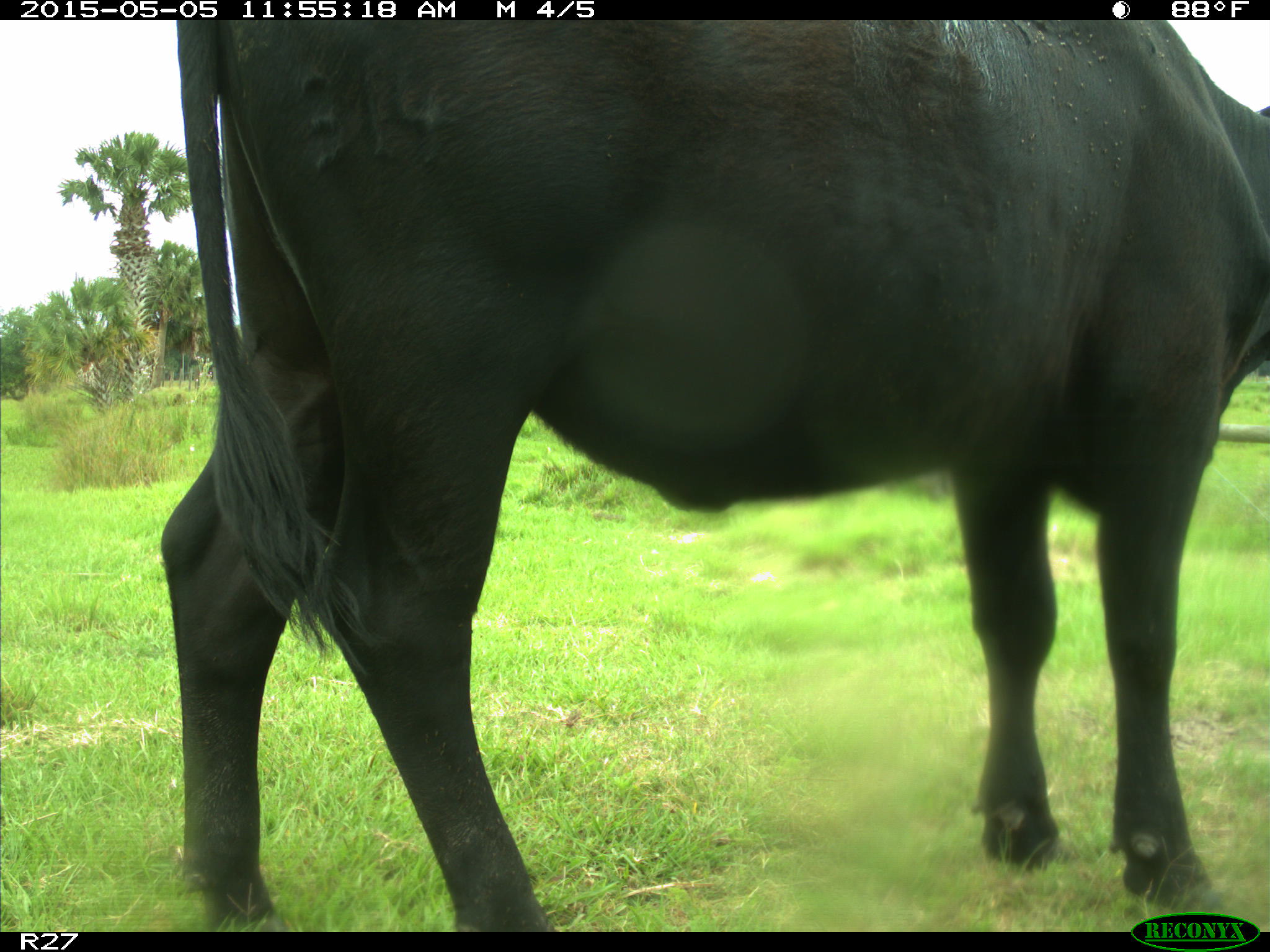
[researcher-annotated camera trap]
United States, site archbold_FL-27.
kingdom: Animalia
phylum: Chordata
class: Mammalia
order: Artiodactyla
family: Bovidae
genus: Bos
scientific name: Bos taurus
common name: domestic cow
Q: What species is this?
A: Bos taurus (domestic cow).